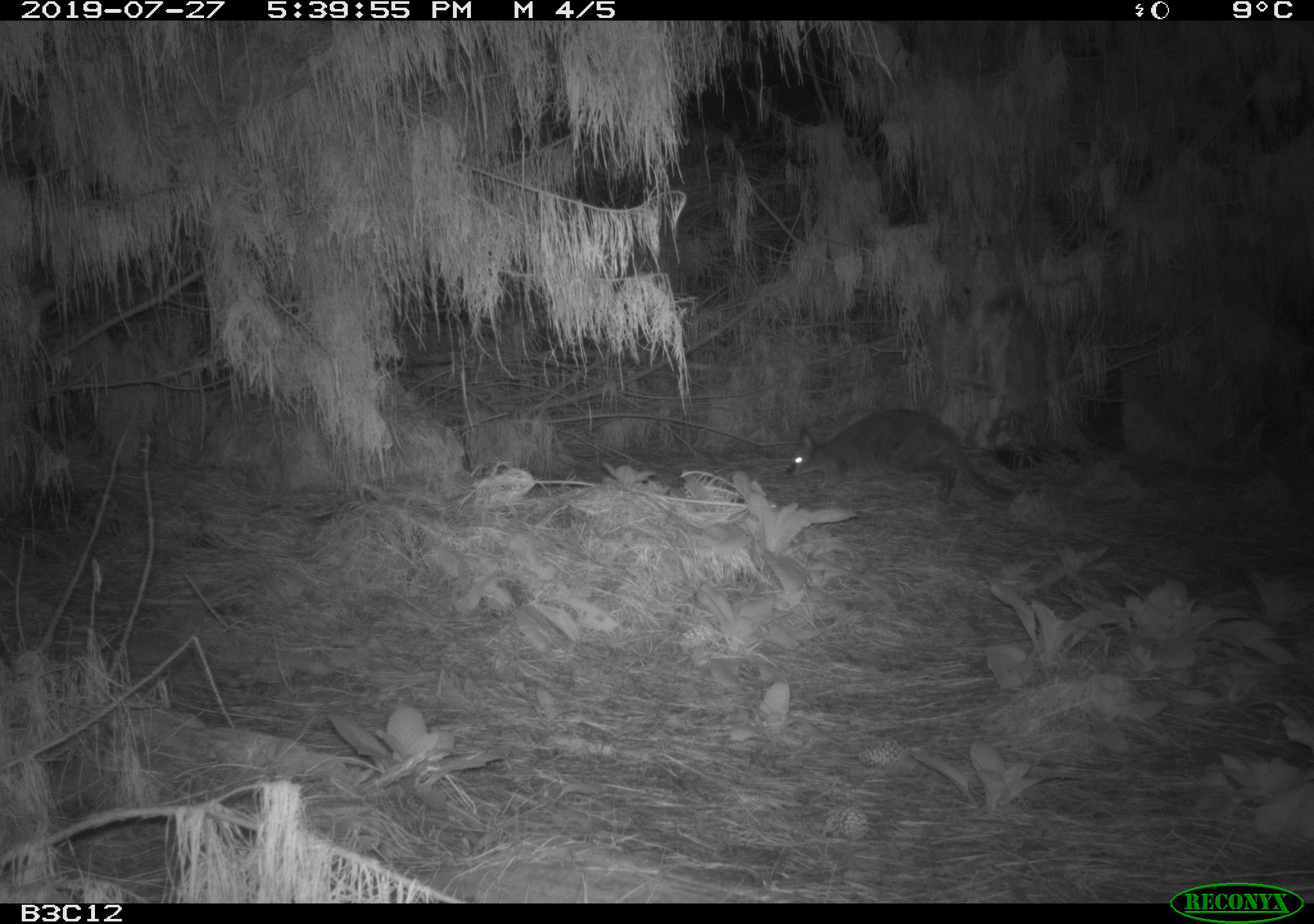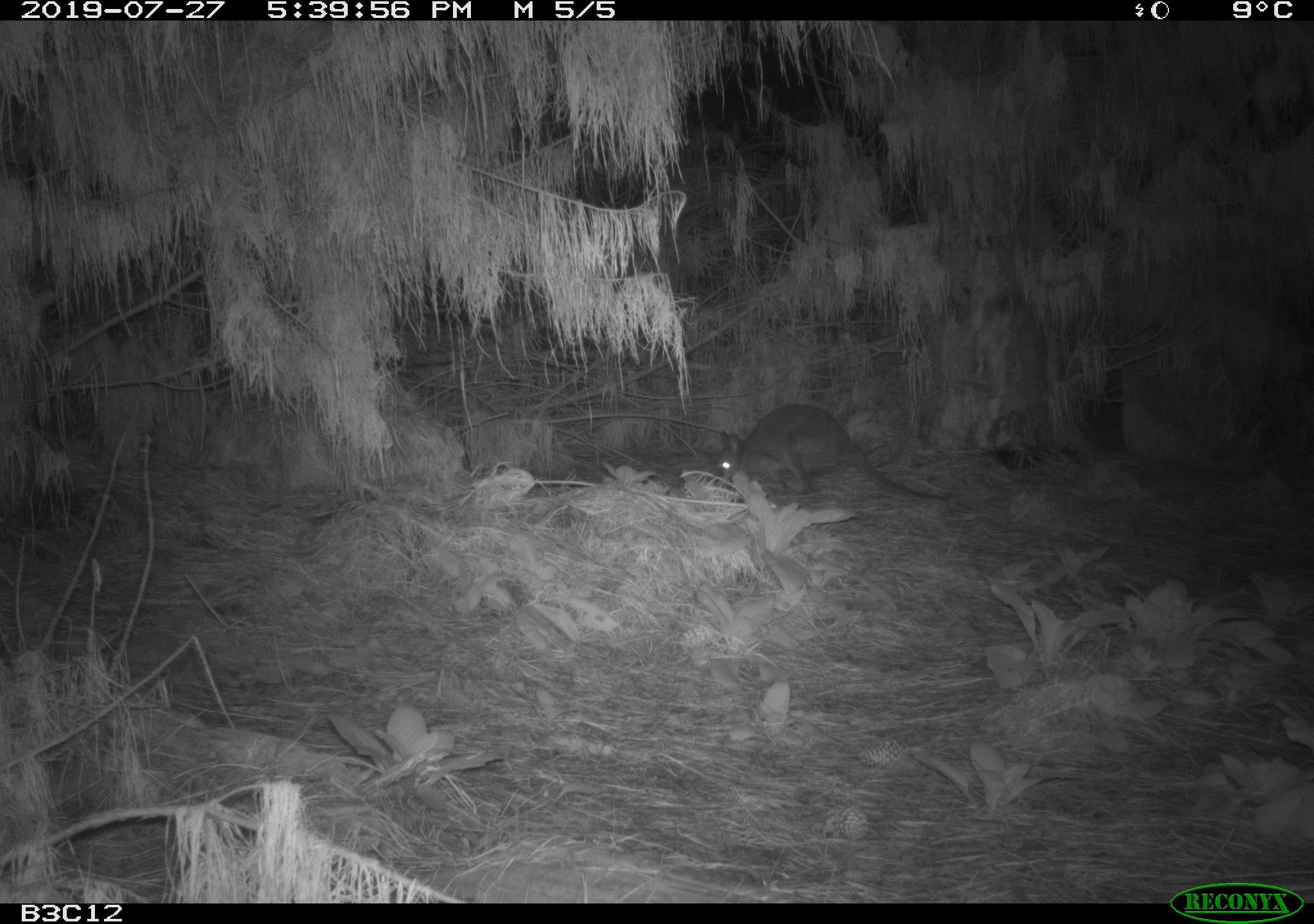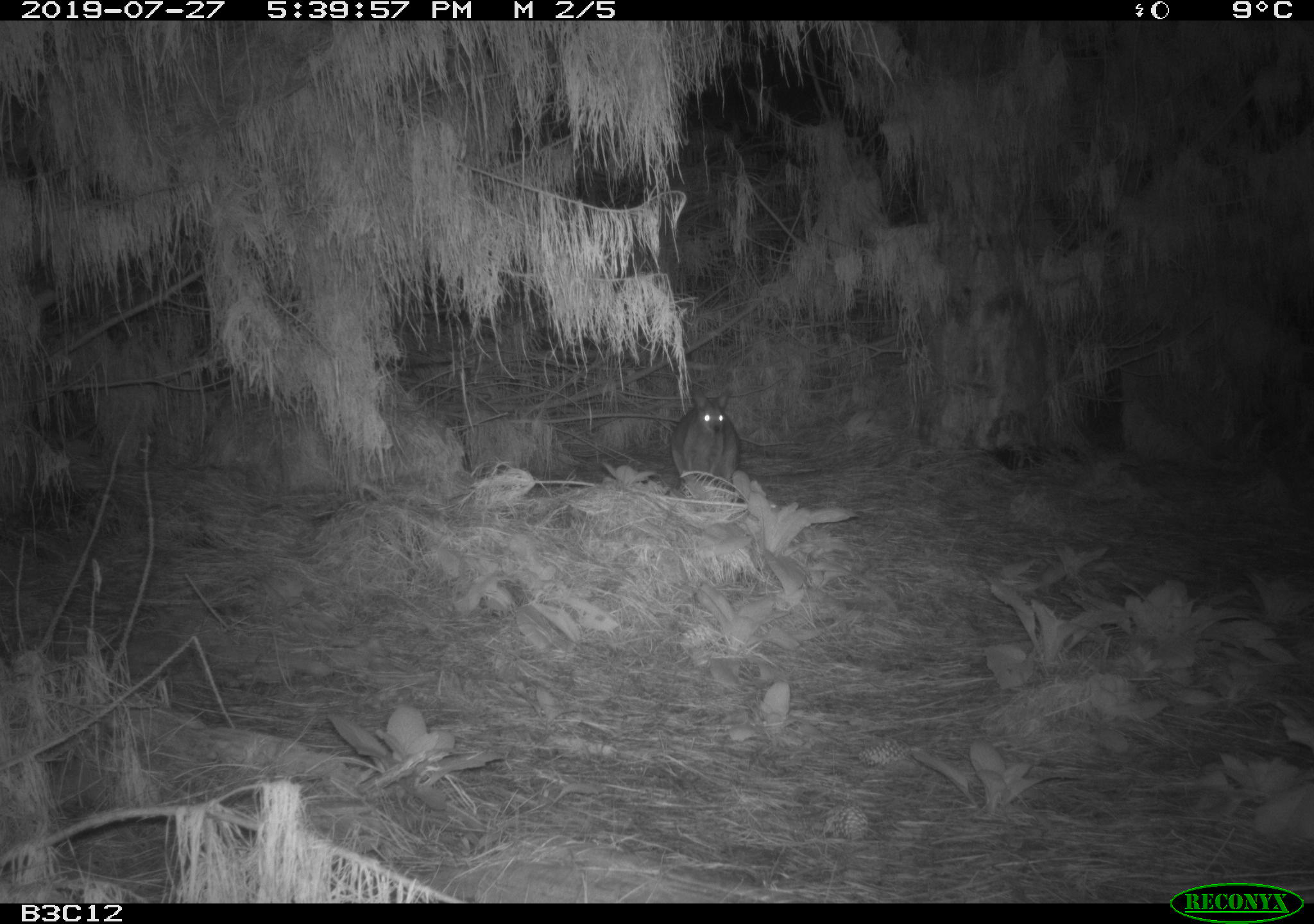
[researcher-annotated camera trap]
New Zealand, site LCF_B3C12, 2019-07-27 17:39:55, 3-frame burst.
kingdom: Animalia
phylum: Chordata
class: Mammalia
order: Diprotodontia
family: Macropodidae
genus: Notamacropus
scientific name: Notamacropus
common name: wallaby